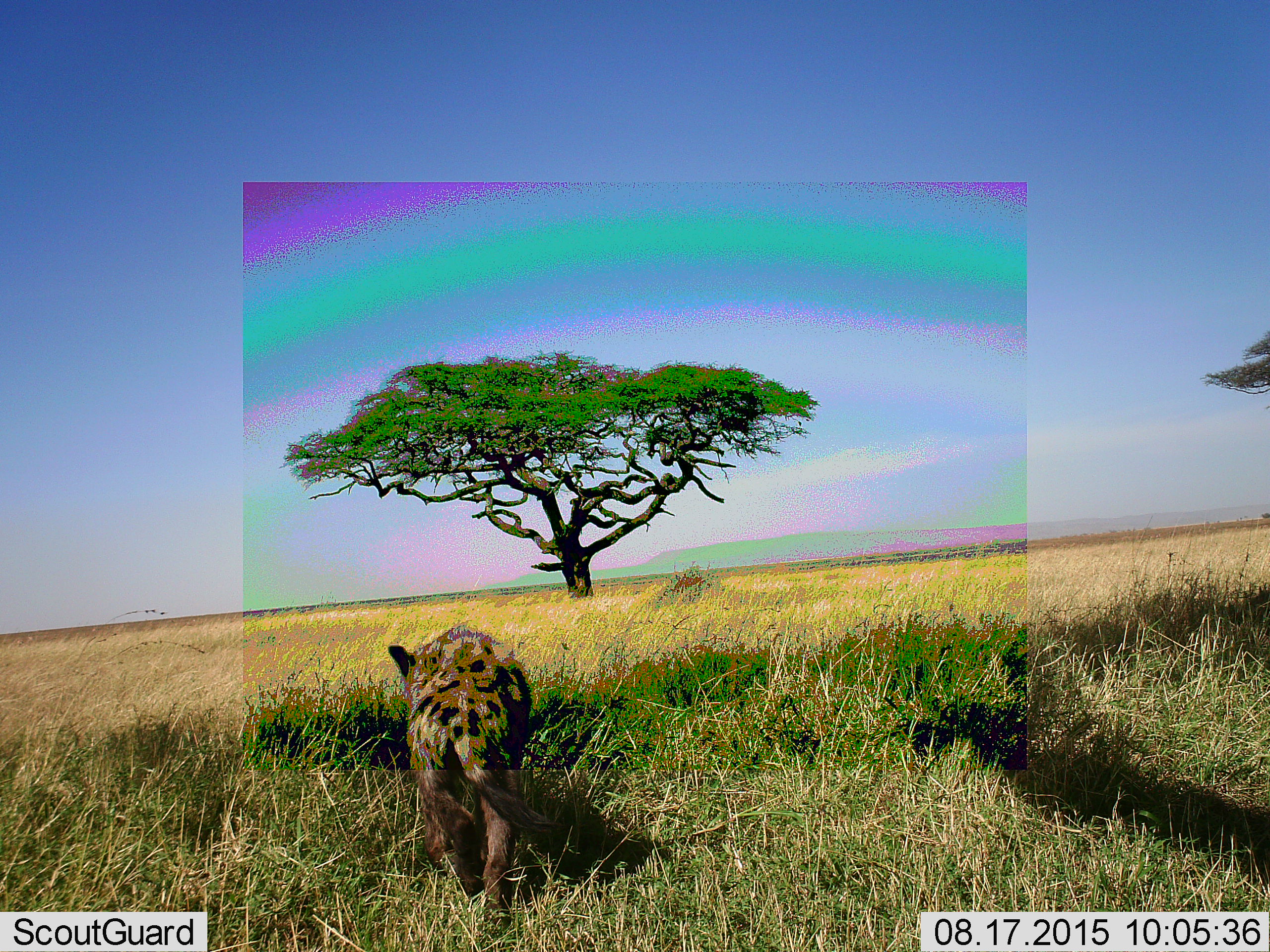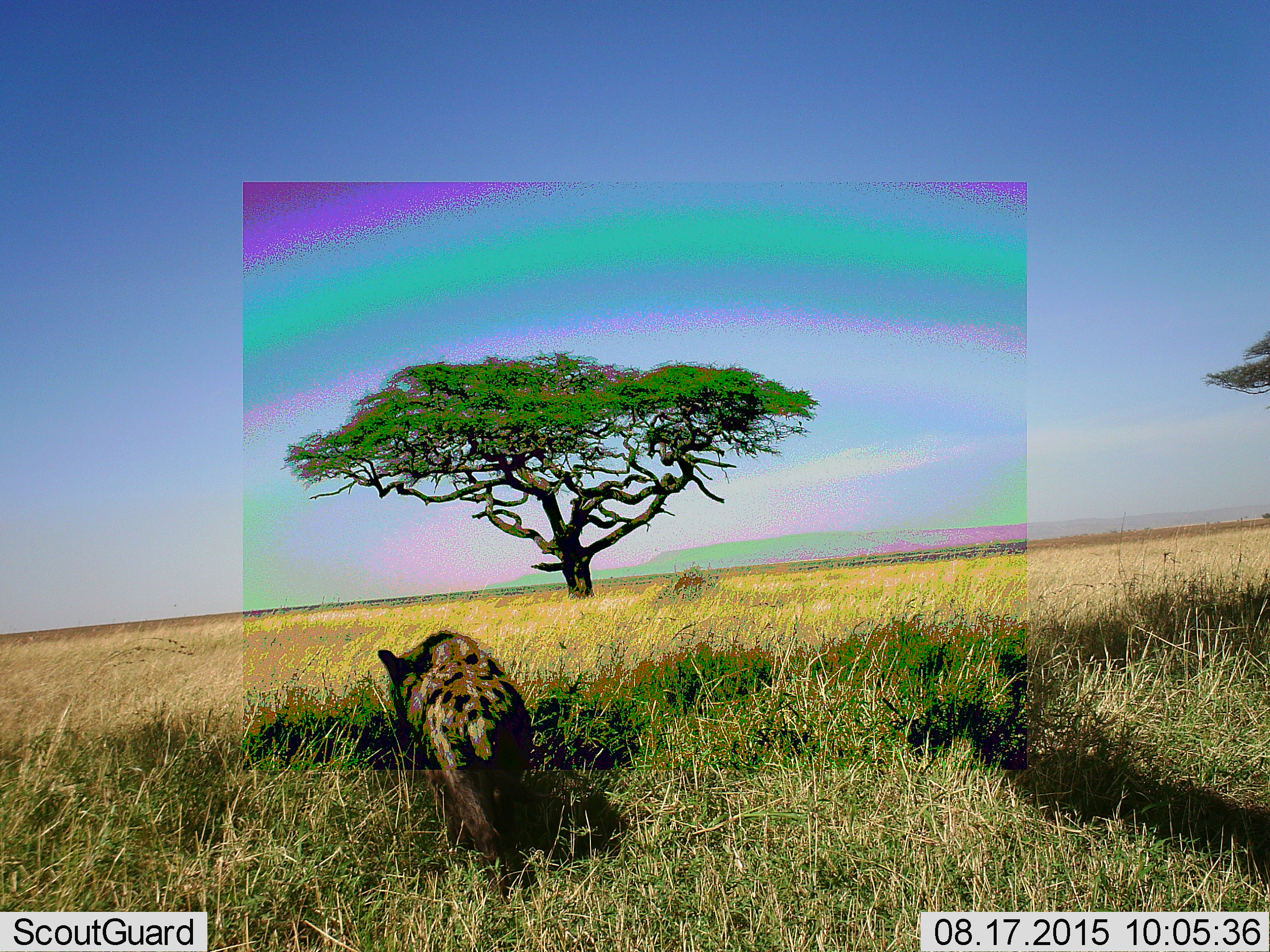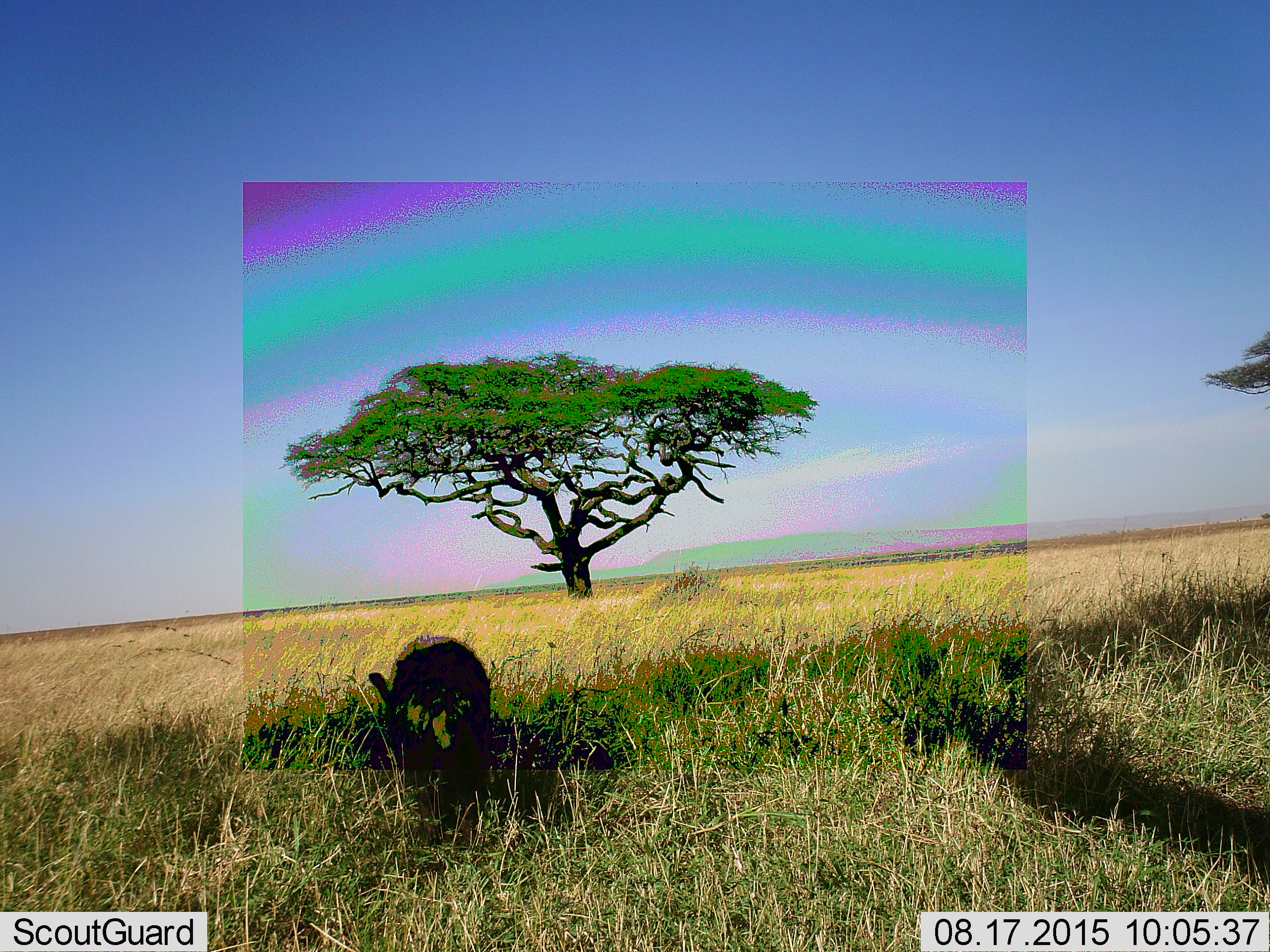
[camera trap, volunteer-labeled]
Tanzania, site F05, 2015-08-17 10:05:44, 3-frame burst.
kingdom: Animalia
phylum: Chordata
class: Mammalia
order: Carnivora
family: Hyaenidae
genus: Crocuta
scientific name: Crocuta crocuta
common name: spotted hyena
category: hyenaspotted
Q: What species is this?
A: Hyenaspotted (spotted hyena) (Crocuta crocuta).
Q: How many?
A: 1.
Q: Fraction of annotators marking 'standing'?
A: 0%.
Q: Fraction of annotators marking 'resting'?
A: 0%.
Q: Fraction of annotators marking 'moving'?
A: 100%.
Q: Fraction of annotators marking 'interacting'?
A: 0%.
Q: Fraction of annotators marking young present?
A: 0%.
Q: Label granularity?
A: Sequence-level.